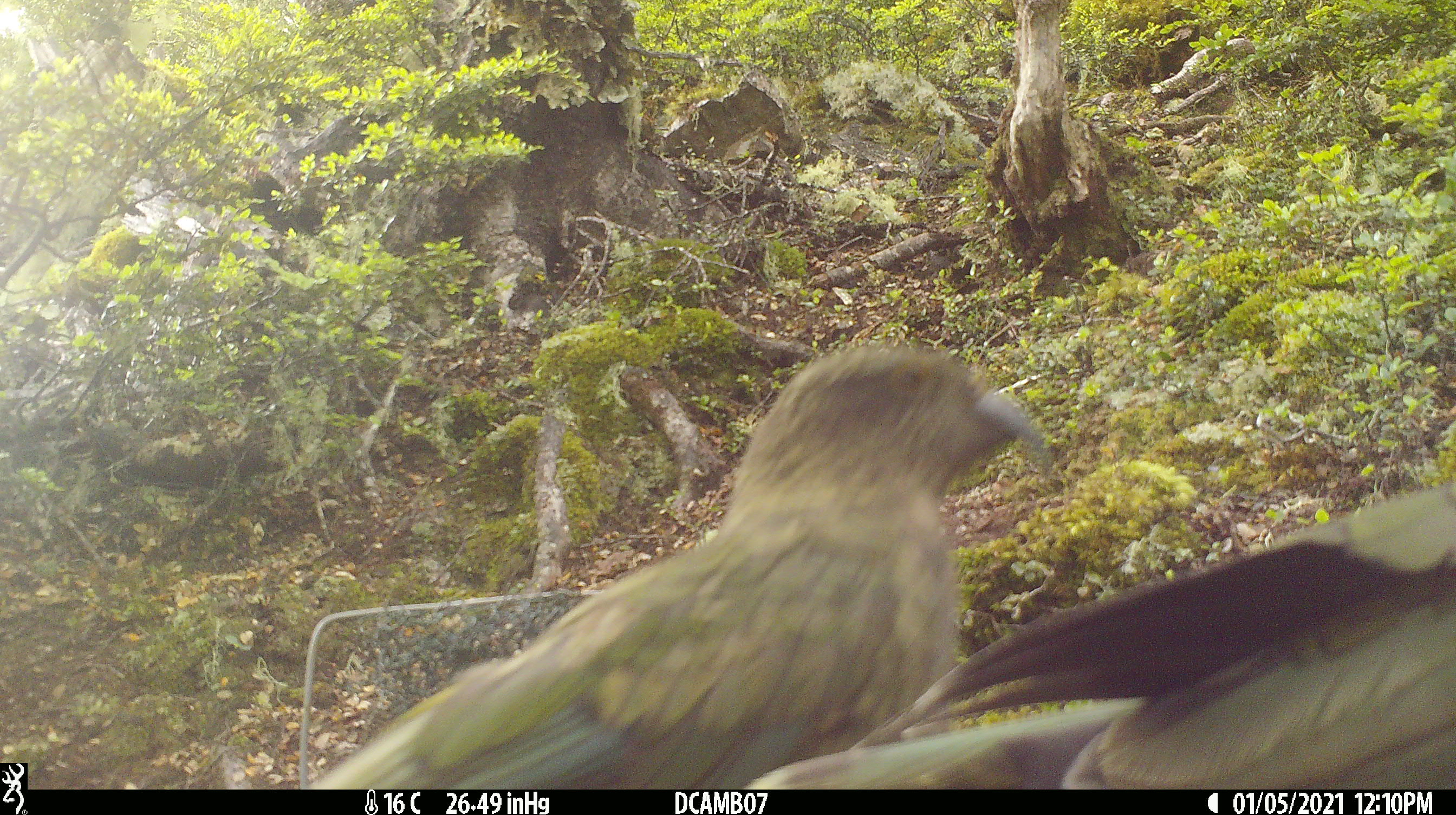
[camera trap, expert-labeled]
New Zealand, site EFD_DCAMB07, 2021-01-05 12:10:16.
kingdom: Animalia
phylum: Chordata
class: Aves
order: Psittaciformes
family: Strigopidae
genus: Nestor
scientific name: Nestor notabilis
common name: kea